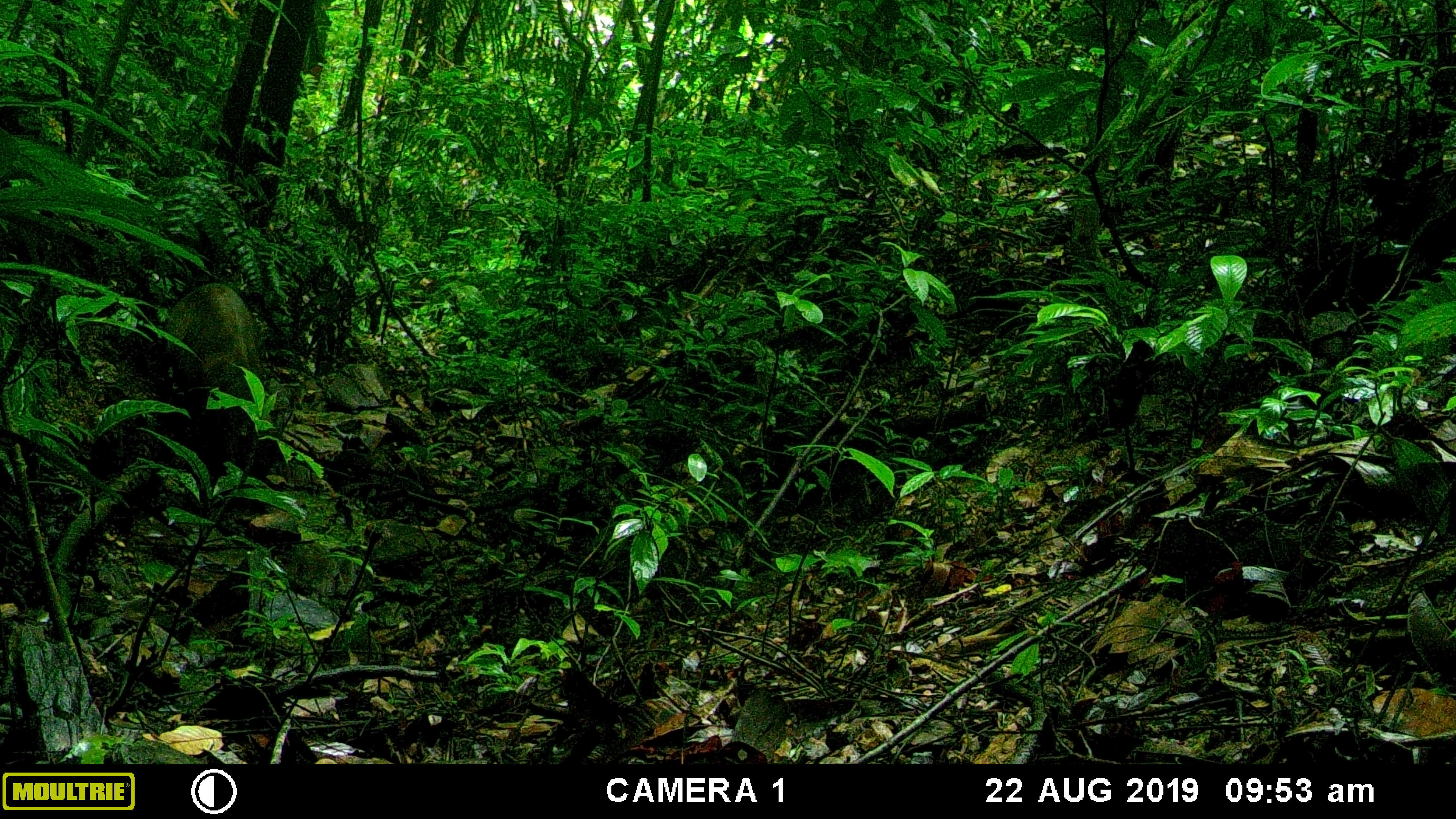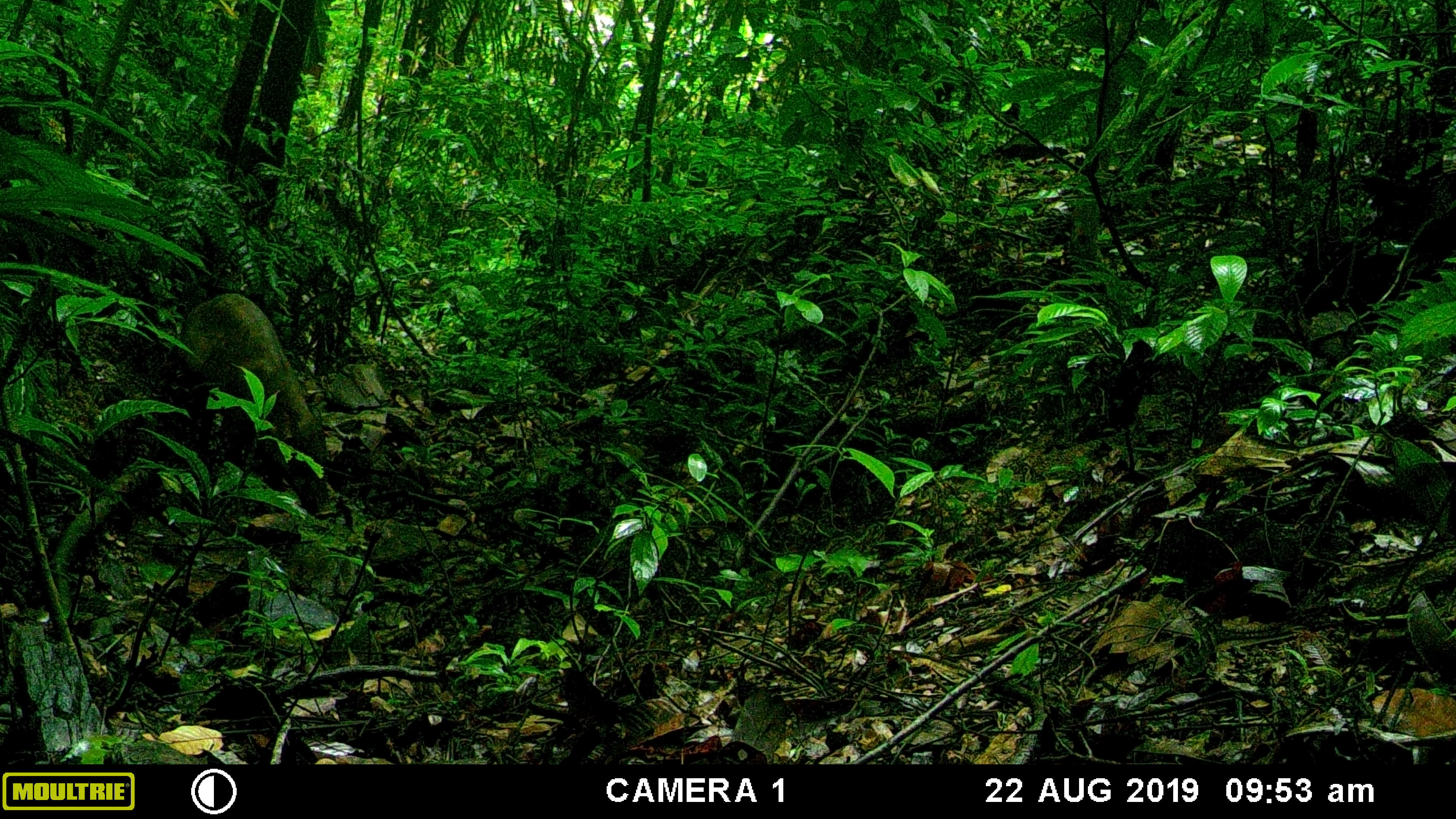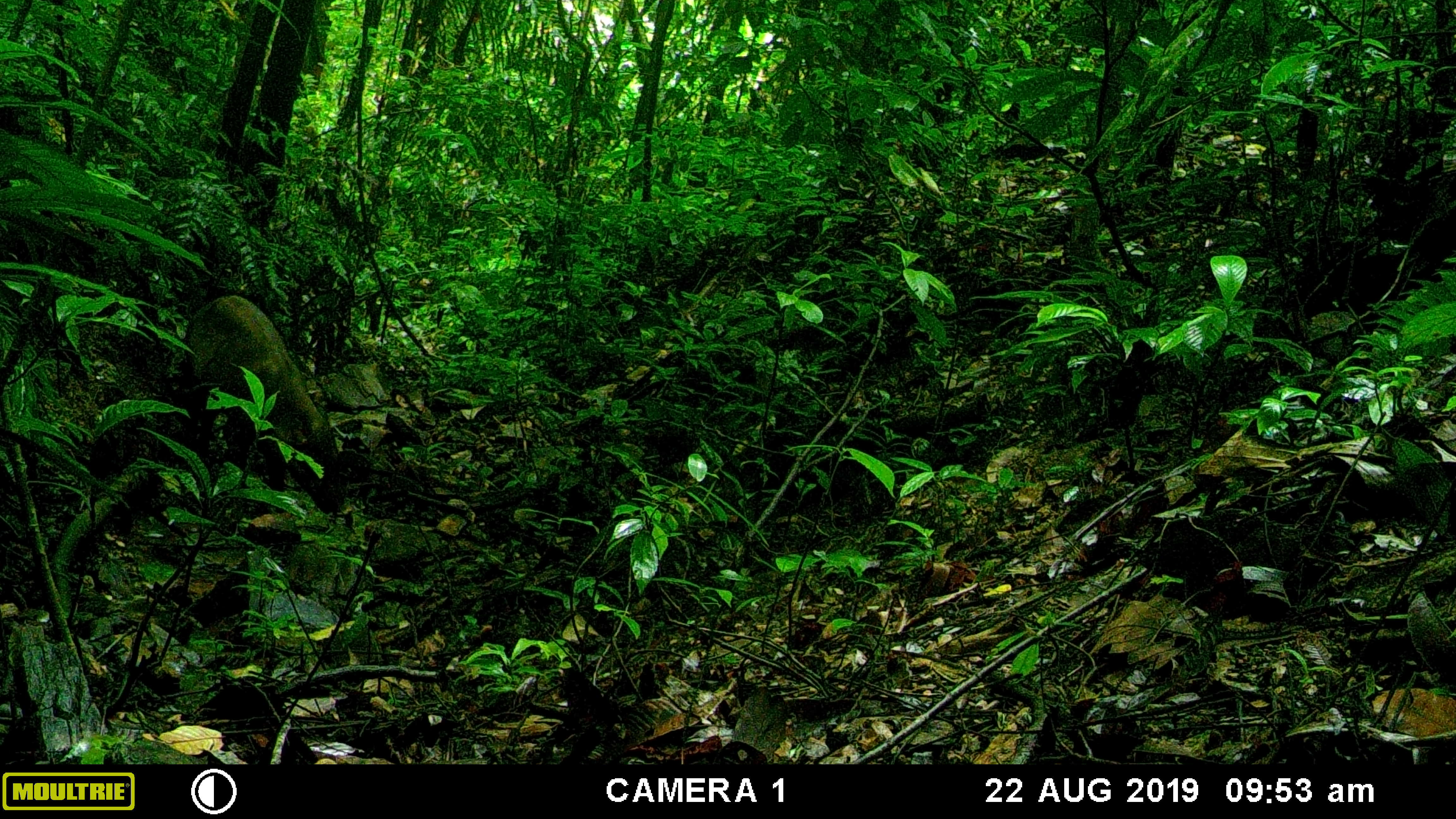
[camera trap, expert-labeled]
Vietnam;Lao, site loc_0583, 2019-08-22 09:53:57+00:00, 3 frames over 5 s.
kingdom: Animalia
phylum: Chordata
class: Mammalia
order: Artiodactyla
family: Suidae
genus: Sus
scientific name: Sus scrofa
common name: eurasian wild pig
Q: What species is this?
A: Eurasian wild pig (Sus scrofa).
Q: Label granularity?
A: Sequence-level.